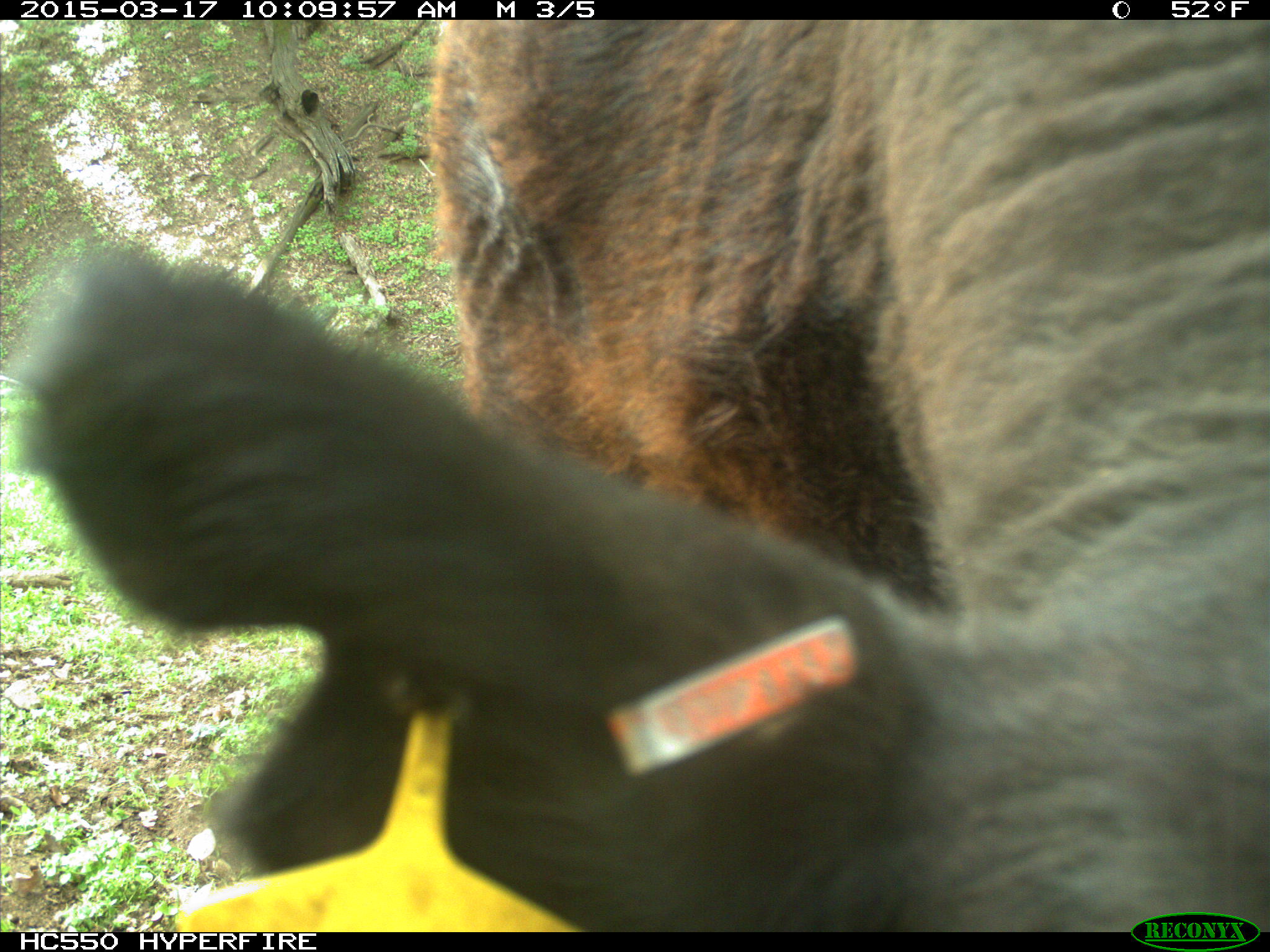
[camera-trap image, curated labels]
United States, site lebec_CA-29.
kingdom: Animalia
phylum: Chordata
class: Mammalia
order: Artiodactyla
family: Bovidae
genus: Bos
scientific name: Bos taurus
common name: domestic cow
Bos taurus (domestic cow).